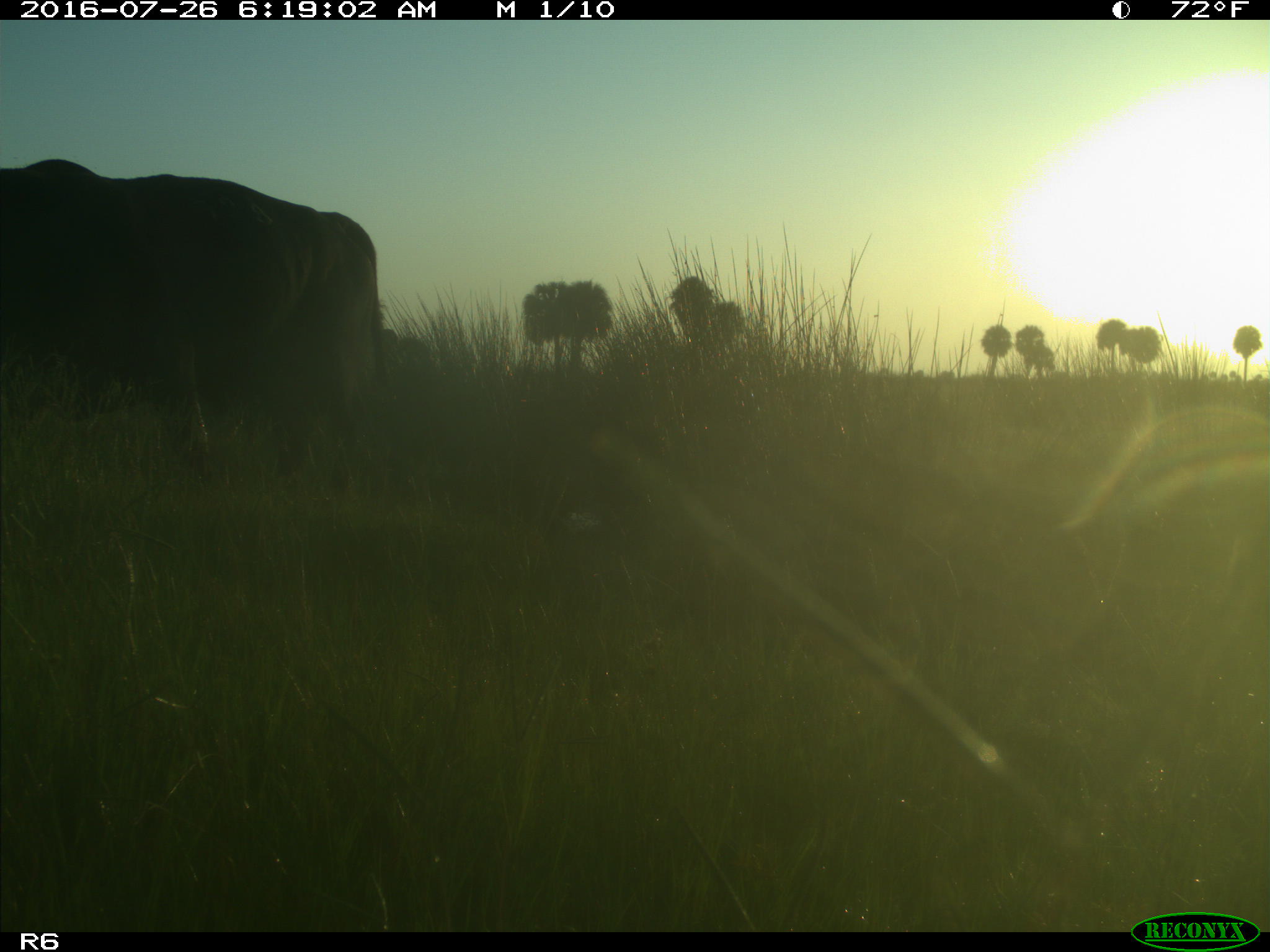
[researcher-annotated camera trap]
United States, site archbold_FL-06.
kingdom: Animalia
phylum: Chordata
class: Mammalia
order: Artiodactyla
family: Bovidae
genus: Bos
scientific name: Bos taurus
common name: domestic cow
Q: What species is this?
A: Bos taurus (domestic cow).